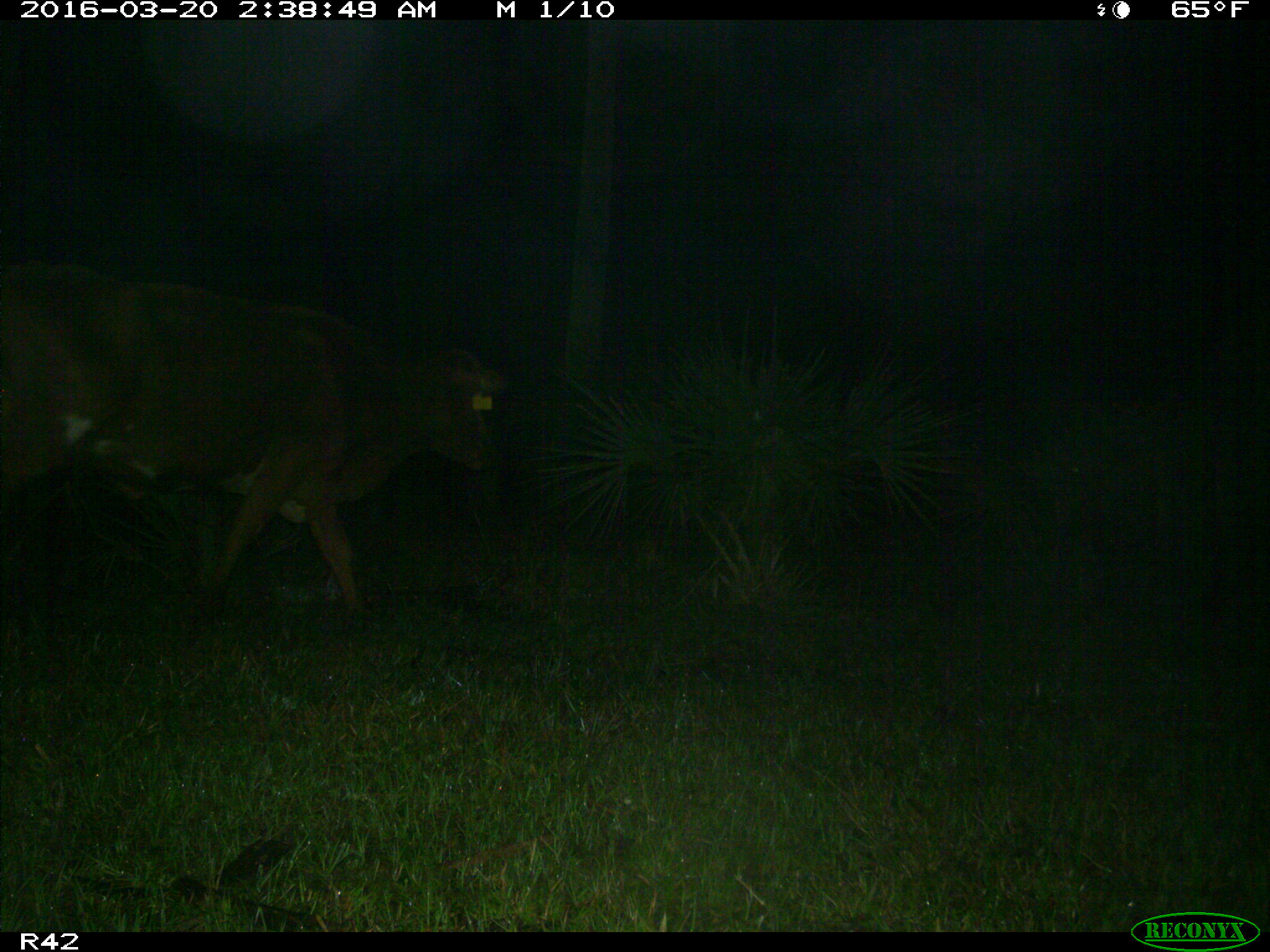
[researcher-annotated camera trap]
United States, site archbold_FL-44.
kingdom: Animalia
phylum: Chordata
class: Mammalia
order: Artiodactyla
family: Bovidae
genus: Bos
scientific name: Bos taurus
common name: domestic cow